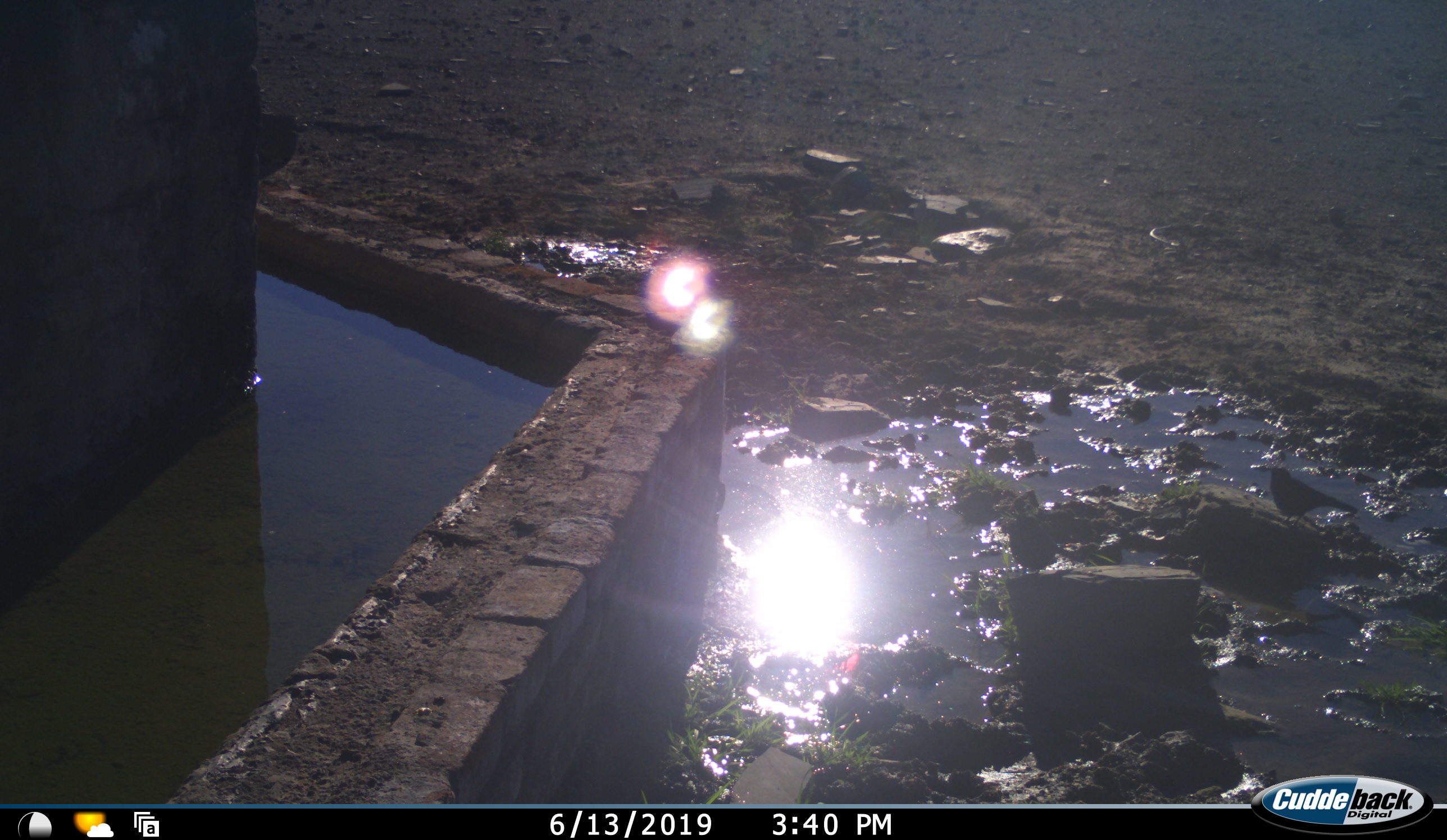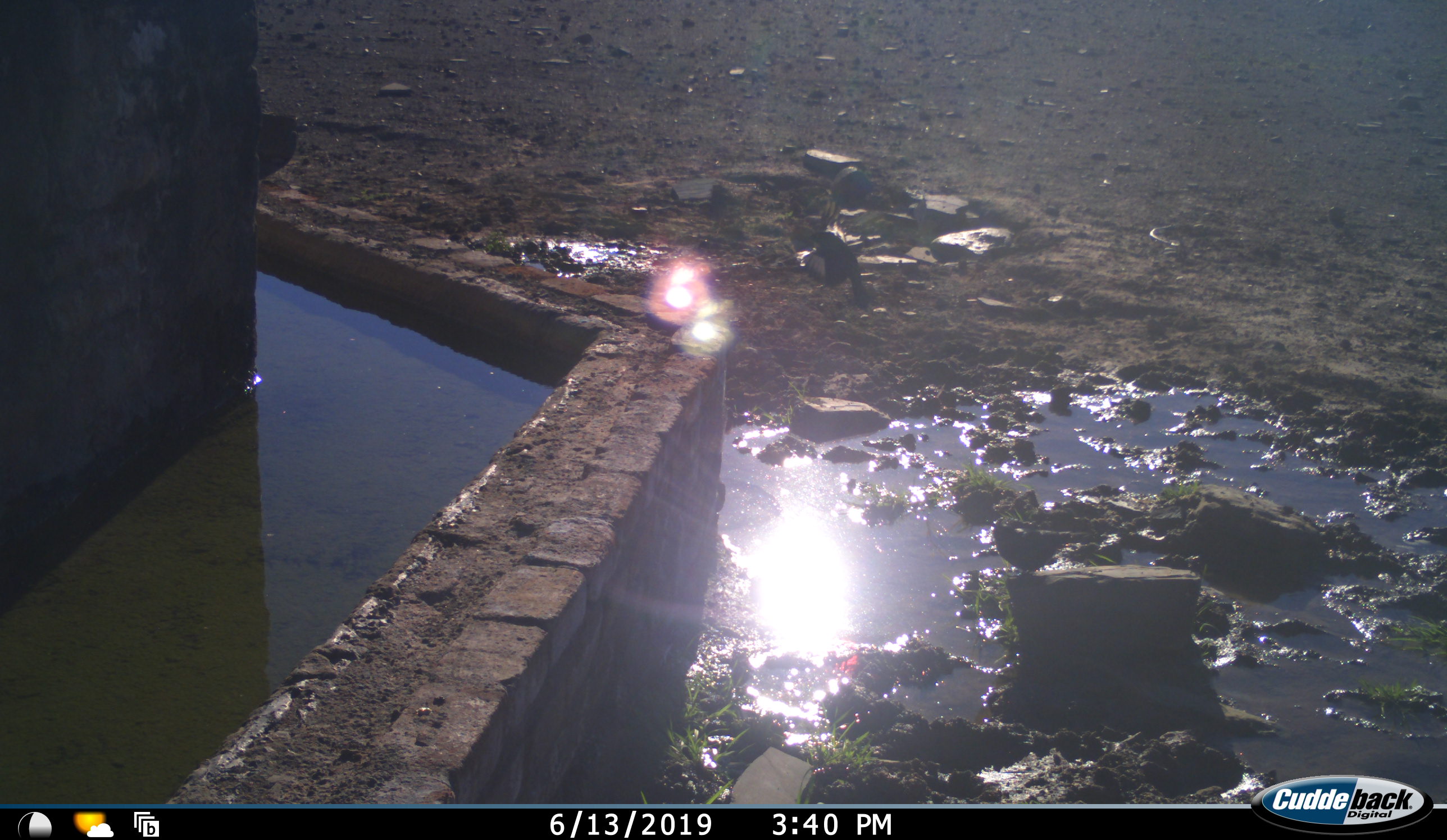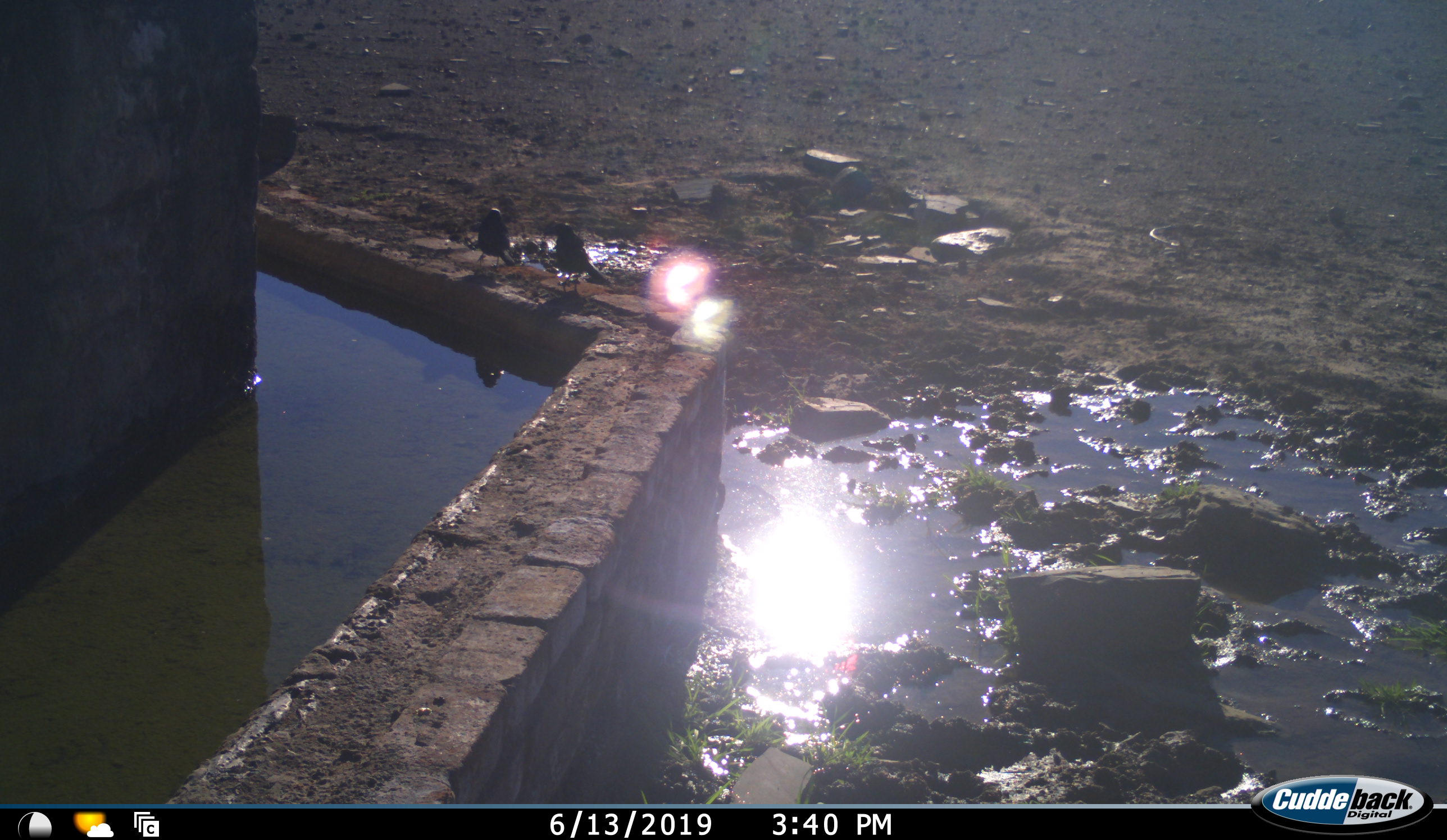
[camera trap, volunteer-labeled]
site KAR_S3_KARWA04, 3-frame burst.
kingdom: Animalia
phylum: Chordata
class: Aves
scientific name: Aves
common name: bird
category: birdother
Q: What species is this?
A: Birdother (bird) (Aves).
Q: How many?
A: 2.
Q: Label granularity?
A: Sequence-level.